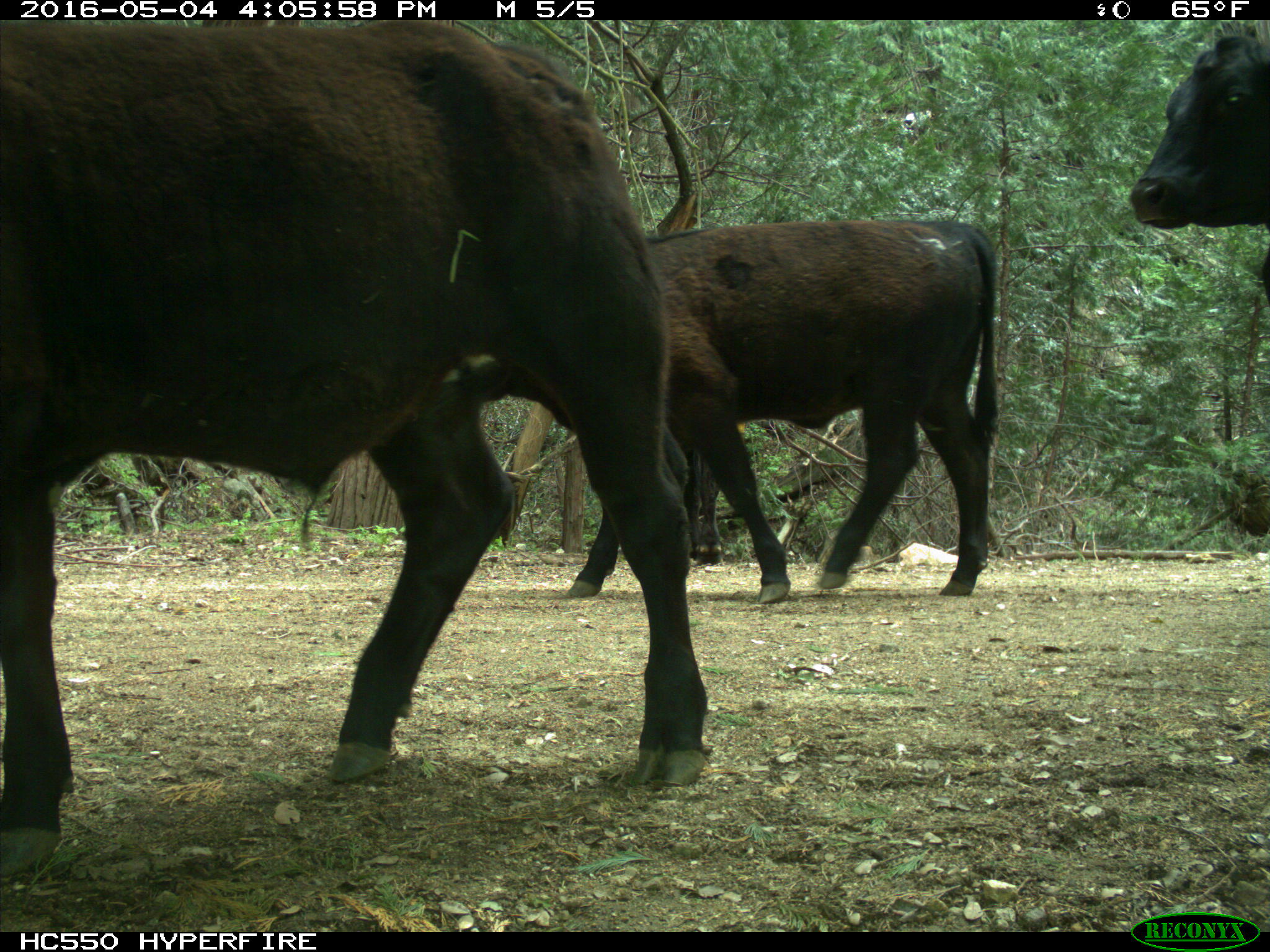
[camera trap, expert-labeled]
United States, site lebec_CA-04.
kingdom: Animalia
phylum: Chordata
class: Mammalia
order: Artiodactyla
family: Bovidae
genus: Bos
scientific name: Bos taurus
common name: domestic cow